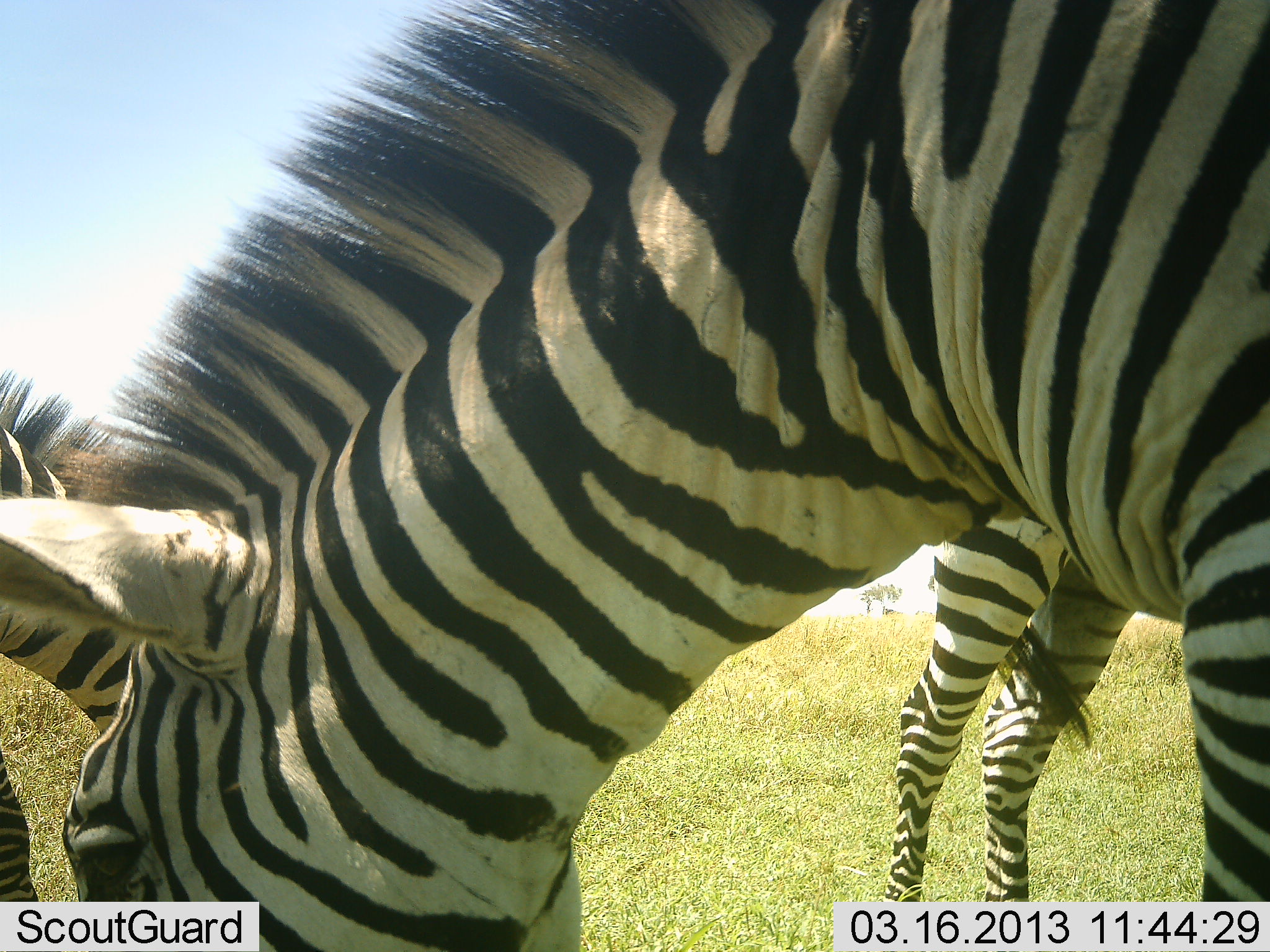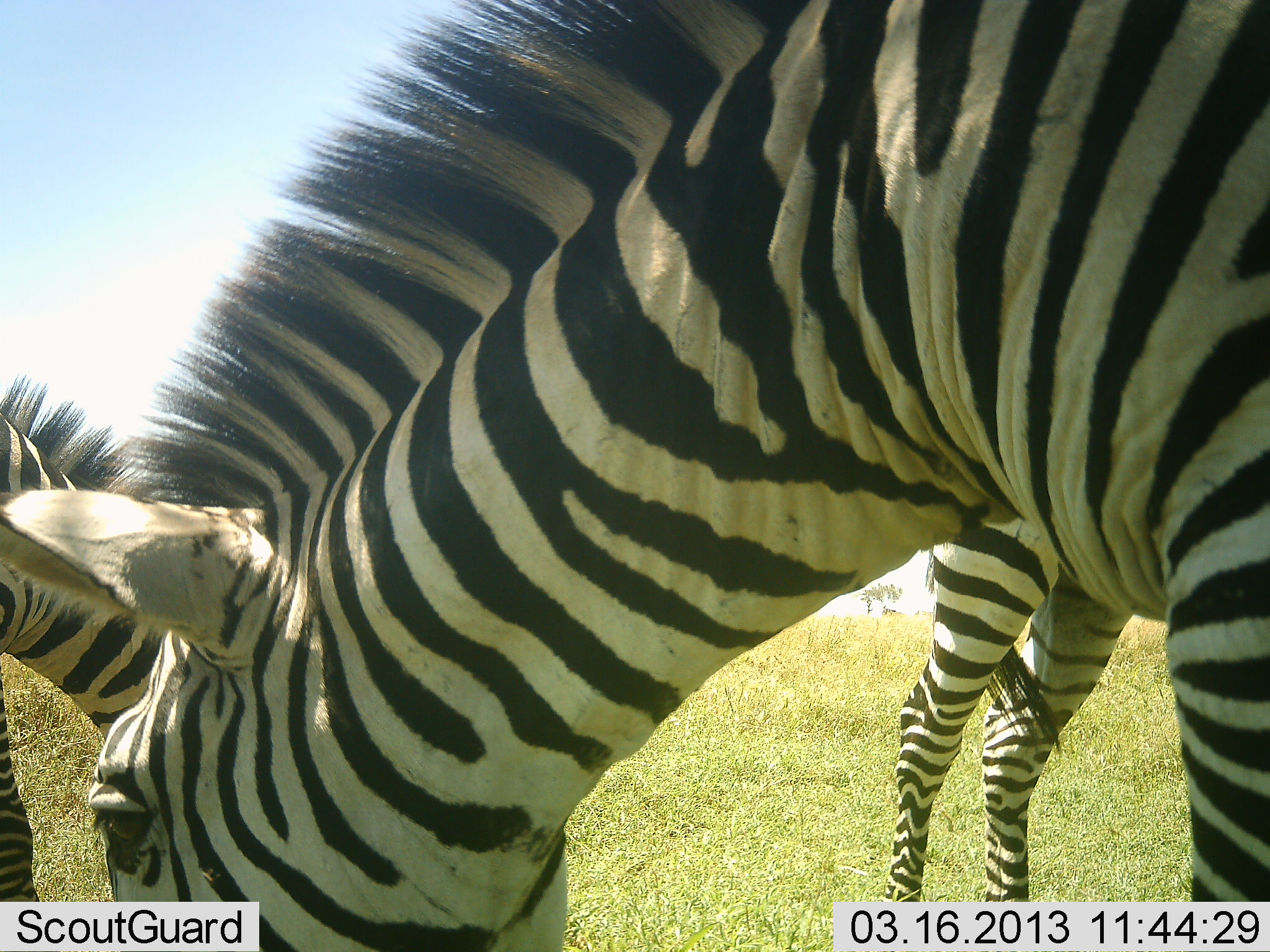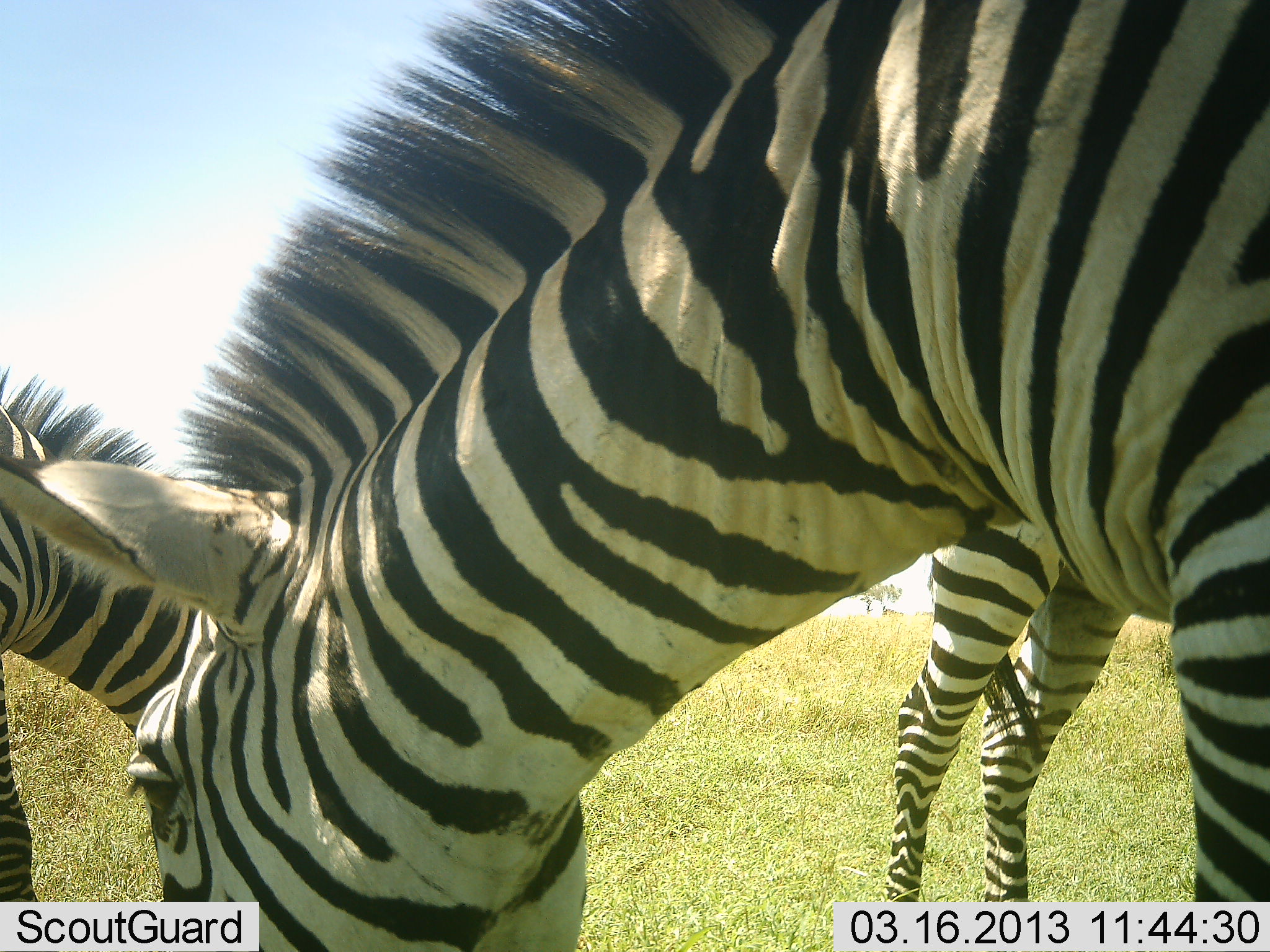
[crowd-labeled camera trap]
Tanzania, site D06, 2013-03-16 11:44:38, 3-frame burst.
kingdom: Animalia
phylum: Chordata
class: Mammalia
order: Perissodactyla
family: Equidae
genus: Equus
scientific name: Equus quagga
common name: plains zebra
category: zebra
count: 3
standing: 39%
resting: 0%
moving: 4%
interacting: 0%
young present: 0%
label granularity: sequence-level